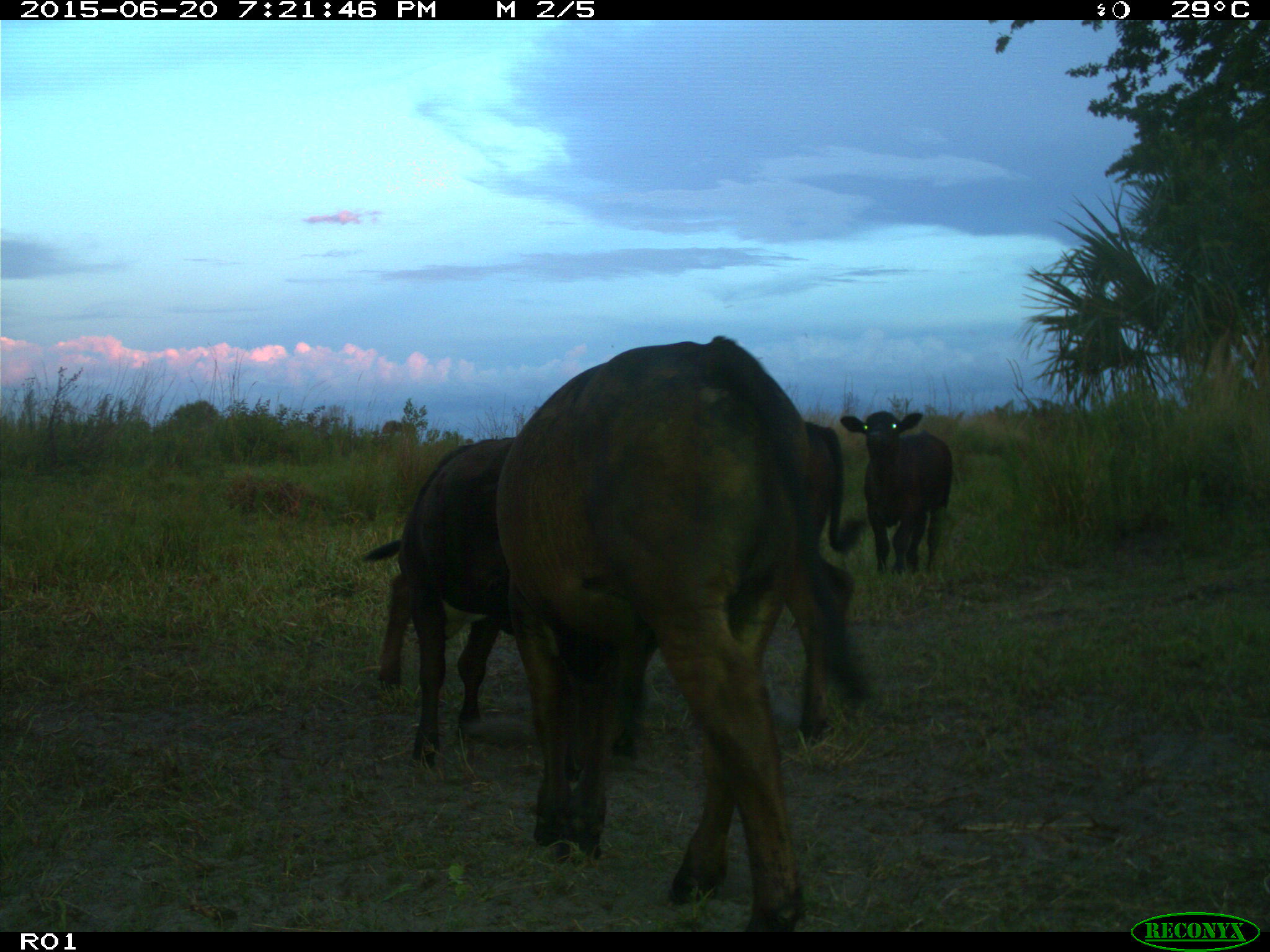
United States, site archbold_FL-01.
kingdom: Animalia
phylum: Chordata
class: Mammalia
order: Artiodactyla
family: Bovidae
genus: Bos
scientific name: Bos taurus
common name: domestic cow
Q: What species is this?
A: Bos taurus (domestic cow).